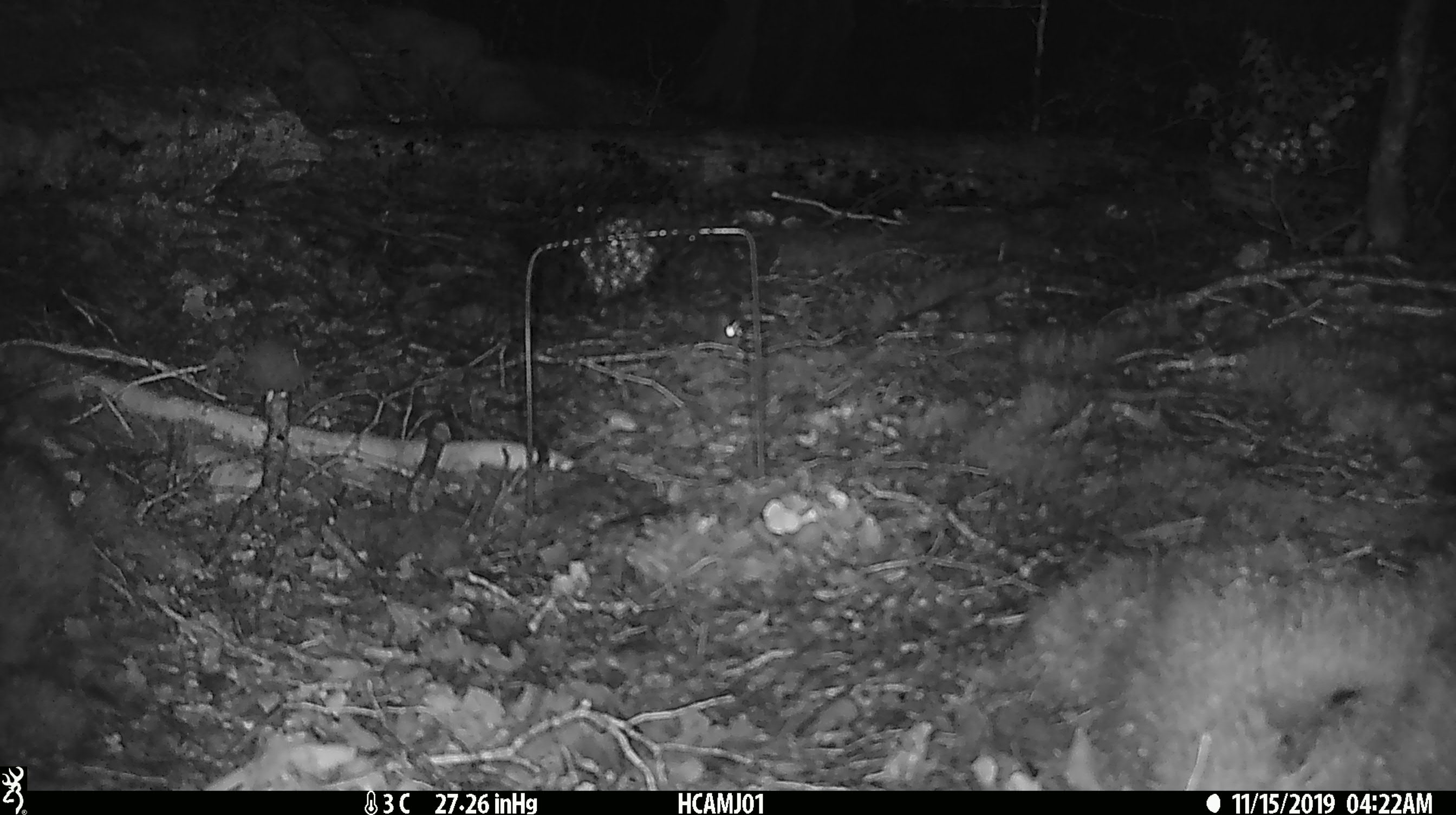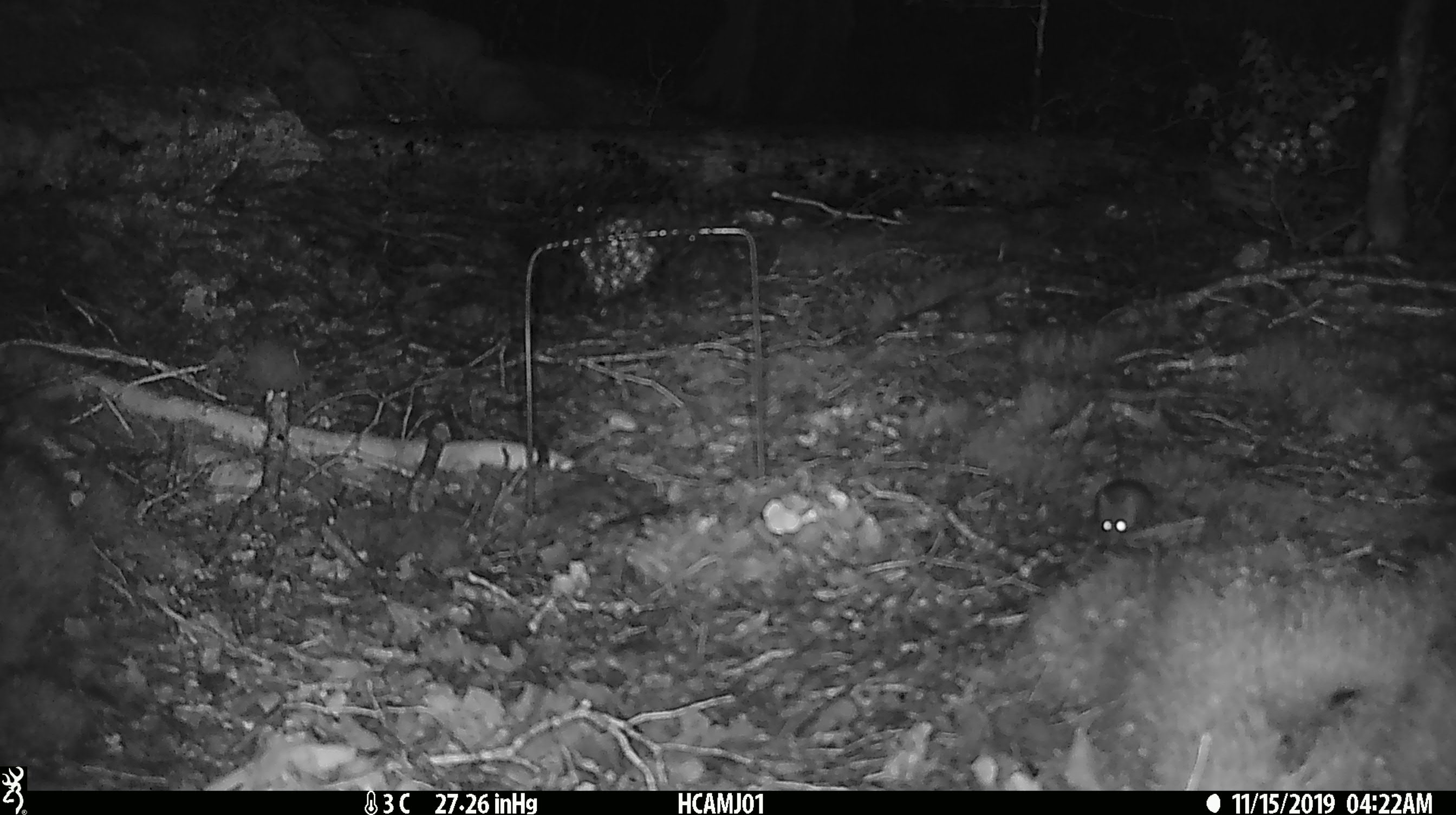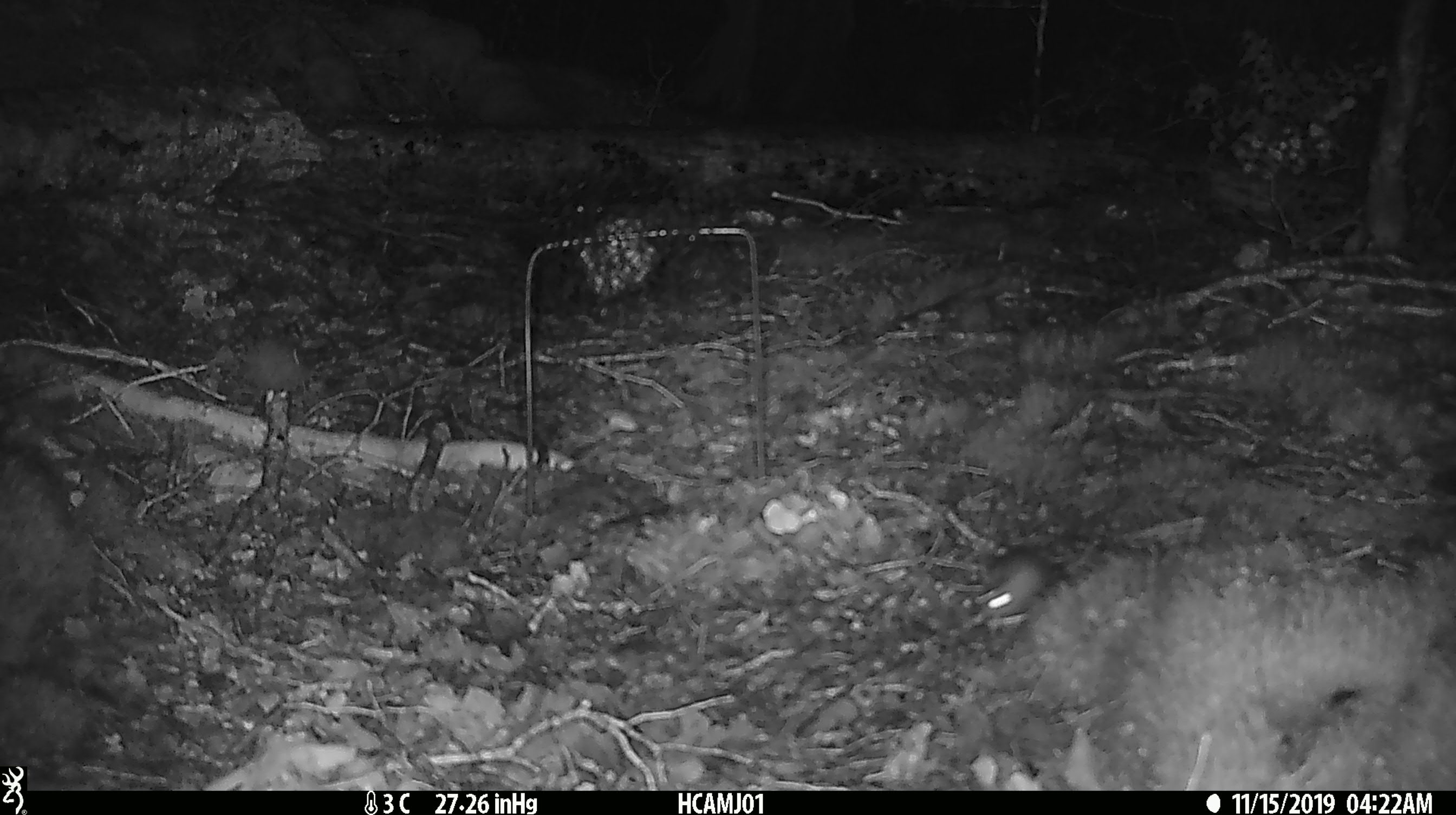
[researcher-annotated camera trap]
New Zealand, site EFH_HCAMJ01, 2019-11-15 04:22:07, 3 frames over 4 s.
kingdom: Animalia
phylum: Chordata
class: Mammalia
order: Rodentia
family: Muridae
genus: Mus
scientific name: Mus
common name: mouse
Mouse (Mus).